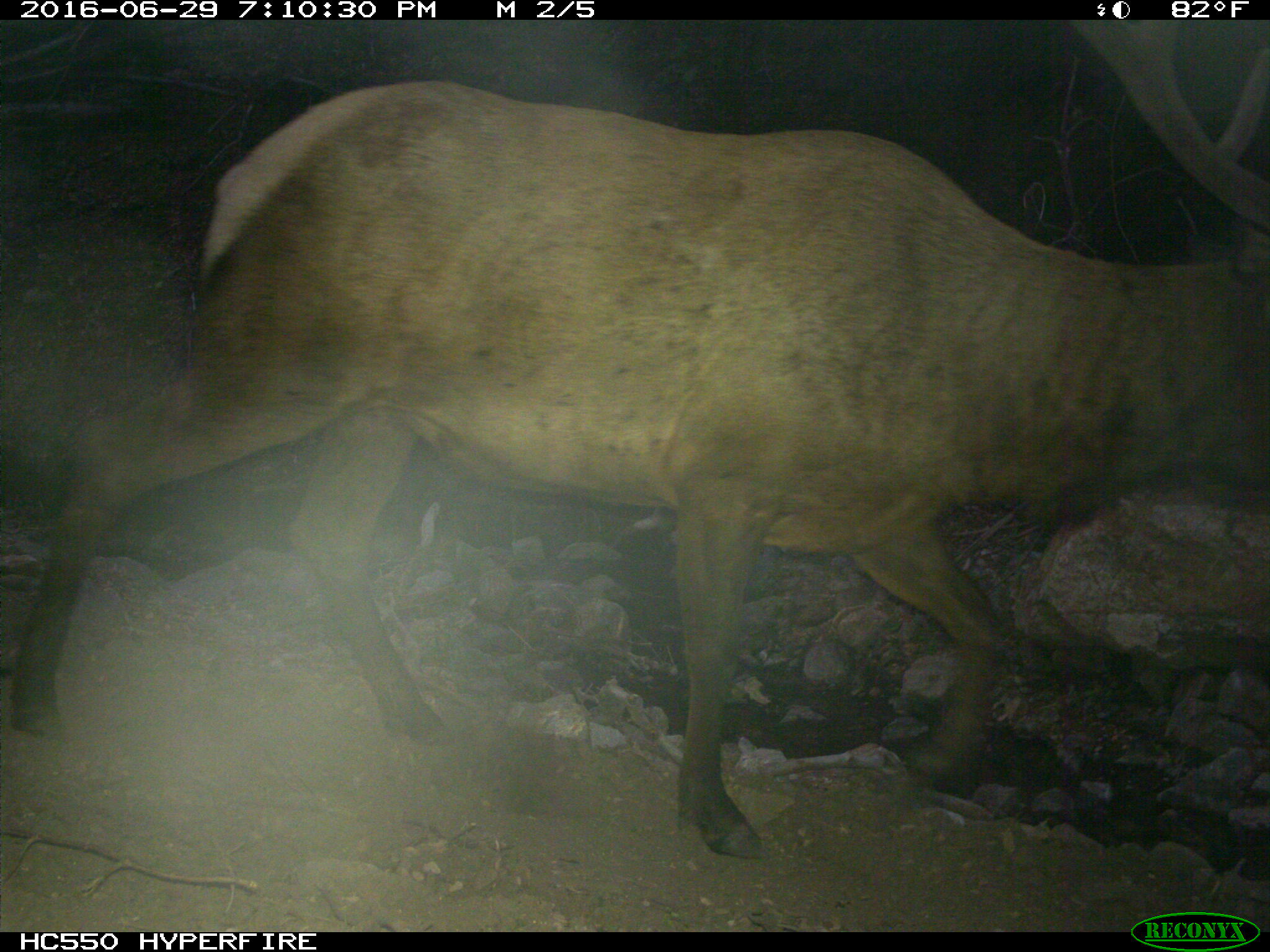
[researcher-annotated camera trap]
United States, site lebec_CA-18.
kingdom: Animalia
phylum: Chordata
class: Mammalia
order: Artiodactyla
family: Cervidae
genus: Cervus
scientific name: Cervus canadensis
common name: elk